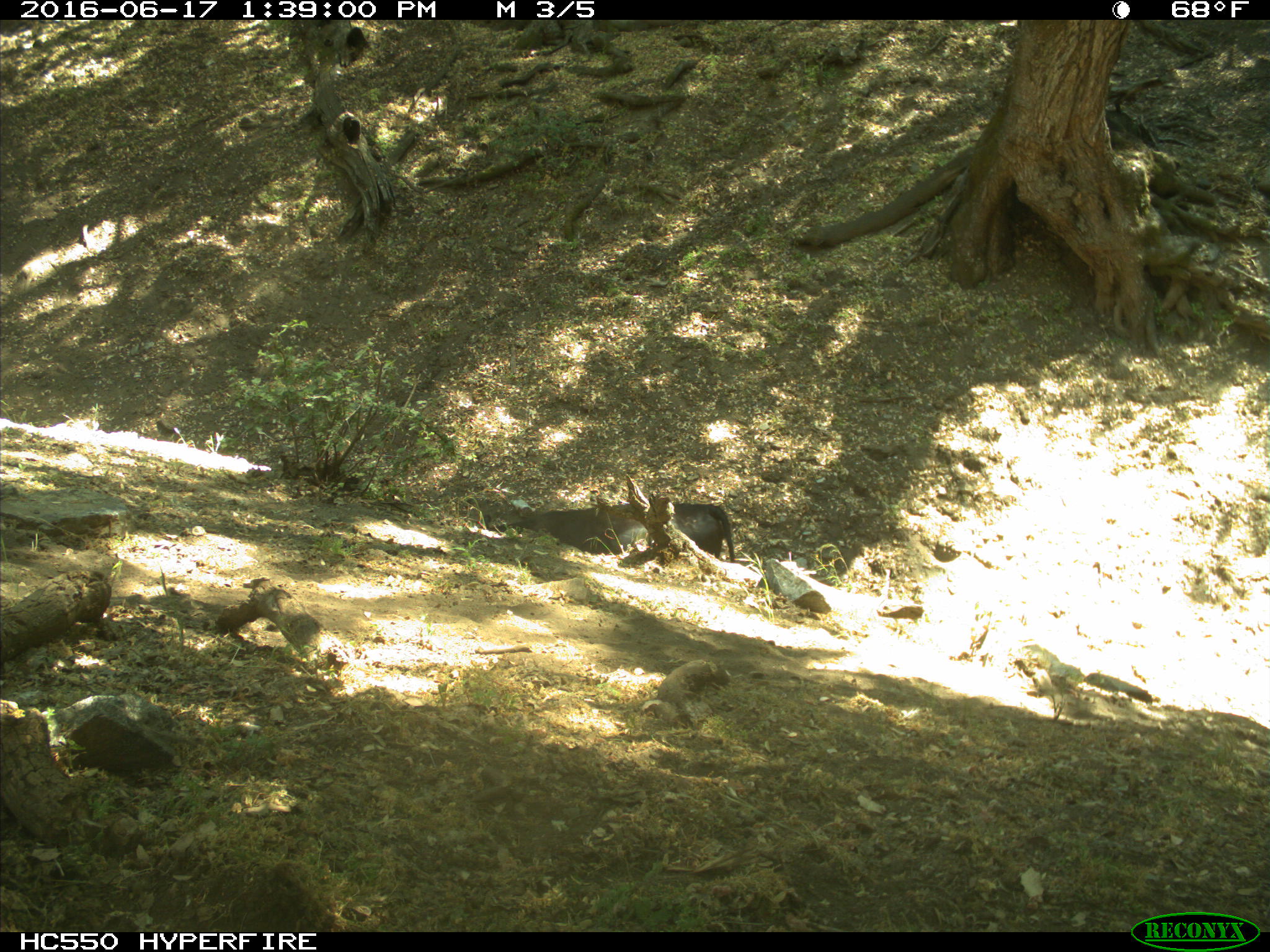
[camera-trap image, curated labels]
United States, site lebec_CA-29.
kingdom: Animalia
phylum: Chordata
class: Mammalia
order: Artiodactyla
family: Bovidae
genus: Bos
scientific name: Bos taurus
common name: domestic cow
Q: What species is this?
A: Bos taurus (domestic cow).